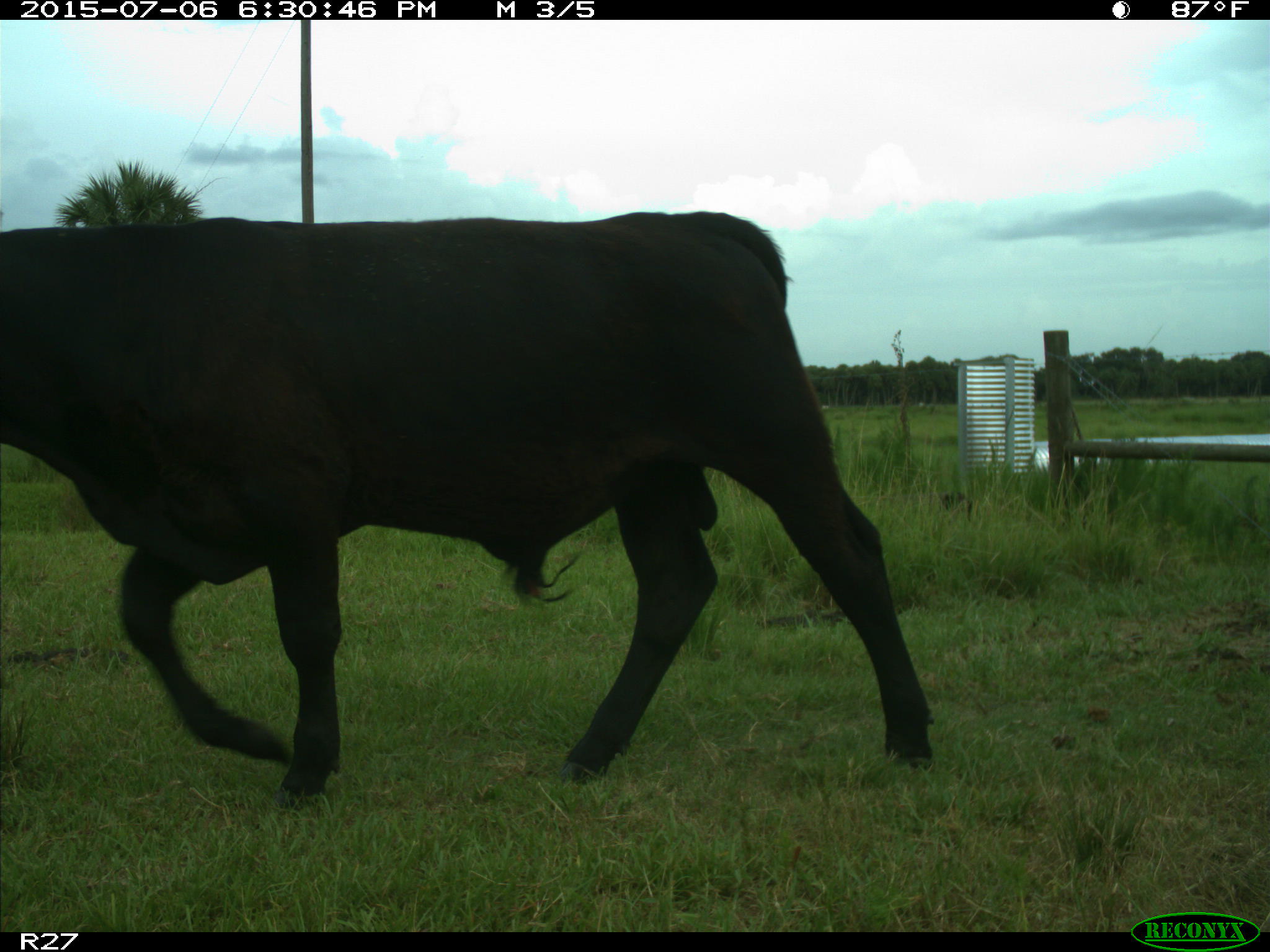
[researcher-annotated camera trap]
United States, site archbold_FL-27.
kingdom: Animalia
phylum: Chordata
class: Mammalia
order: Artiodactyla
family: Bovidae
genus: Bos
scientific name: Bos taurus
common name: domestic cow